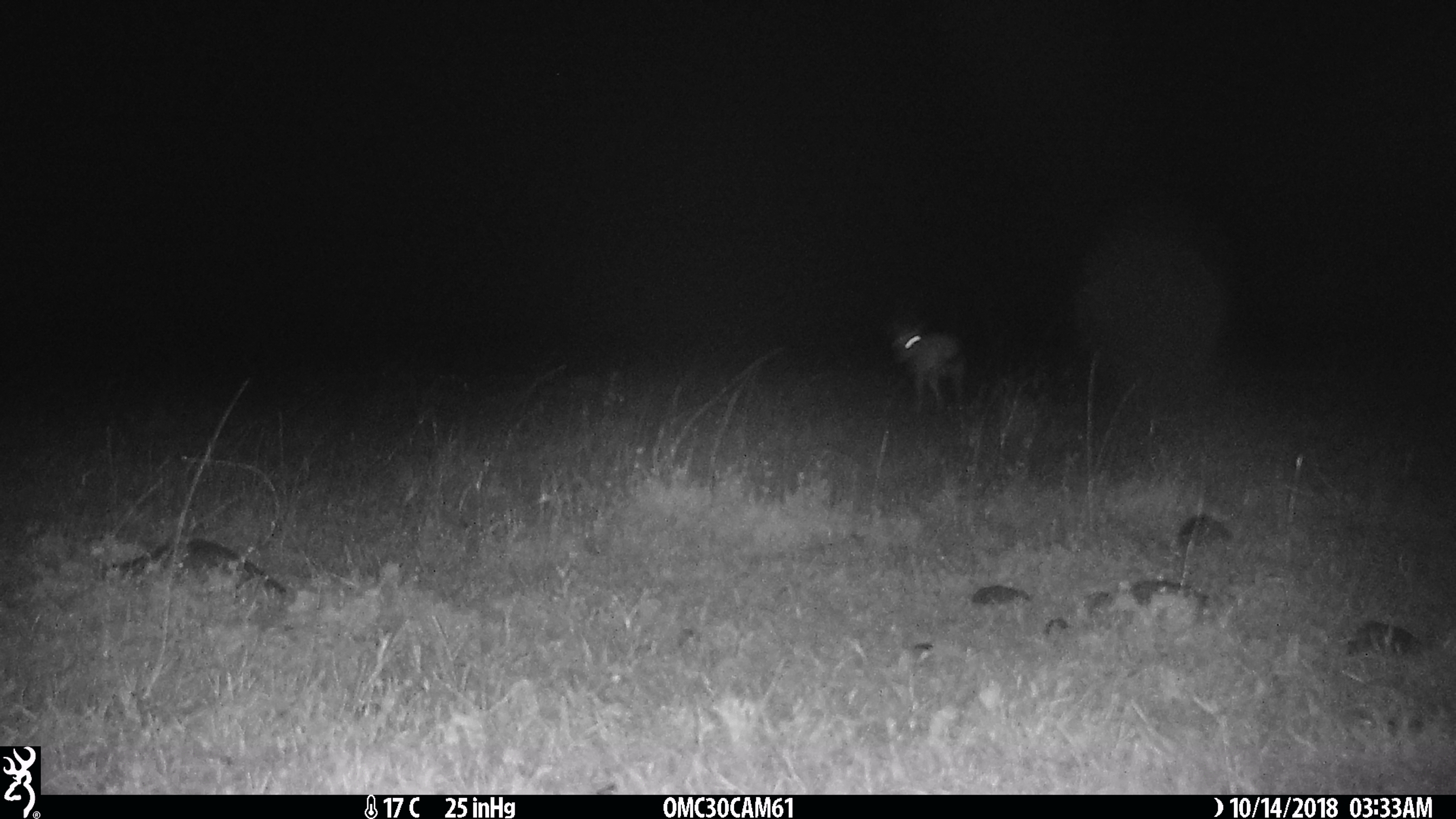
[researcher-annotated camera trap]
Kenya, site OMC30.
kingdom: Animalia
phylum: Chordata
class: Mammalia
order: Artiodactyla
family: Bovidae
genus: Eudorcas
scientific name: Eudorcas thomsonii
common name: thomon's gazelle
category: gazelle thomsons